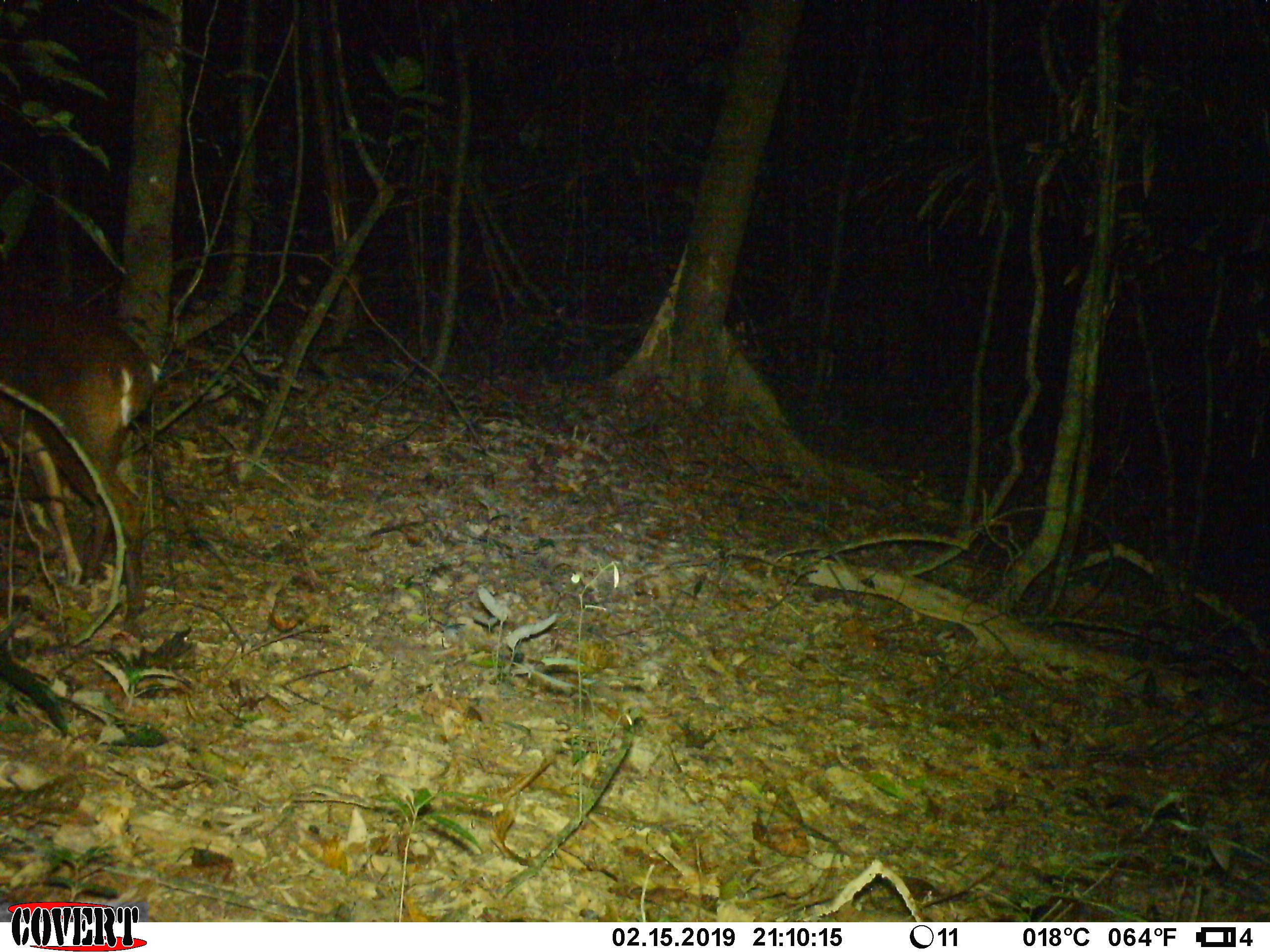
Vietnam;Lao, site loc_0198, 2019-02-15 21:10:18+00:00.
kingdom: Animalia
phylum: Chordata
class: Mammalia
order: Artiodactyla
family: Cervidae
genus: Muntiacus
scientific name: Muntiacus vuquangensis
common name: large-antlered muntjac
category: large antlered muntjac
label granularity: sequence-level